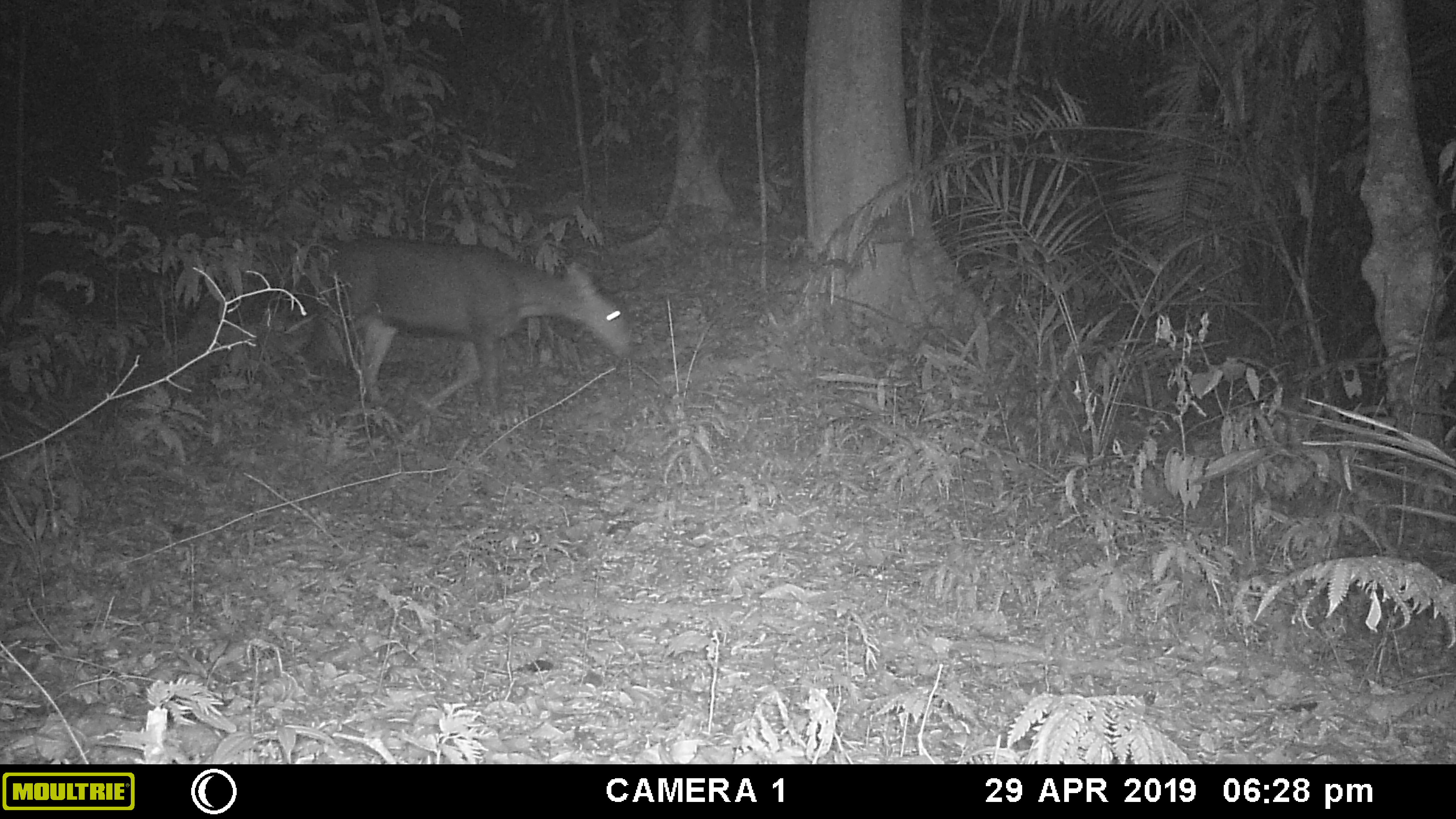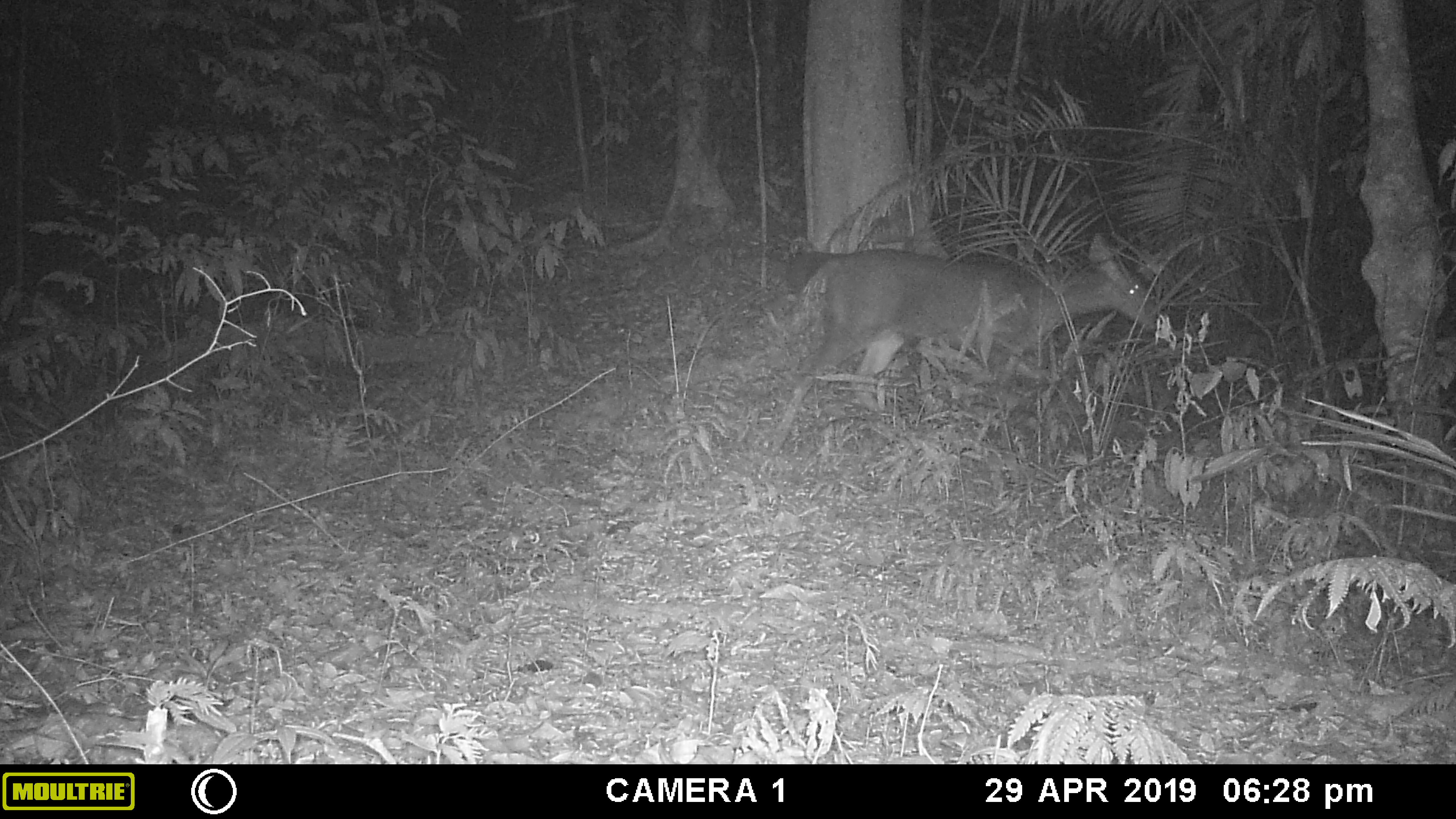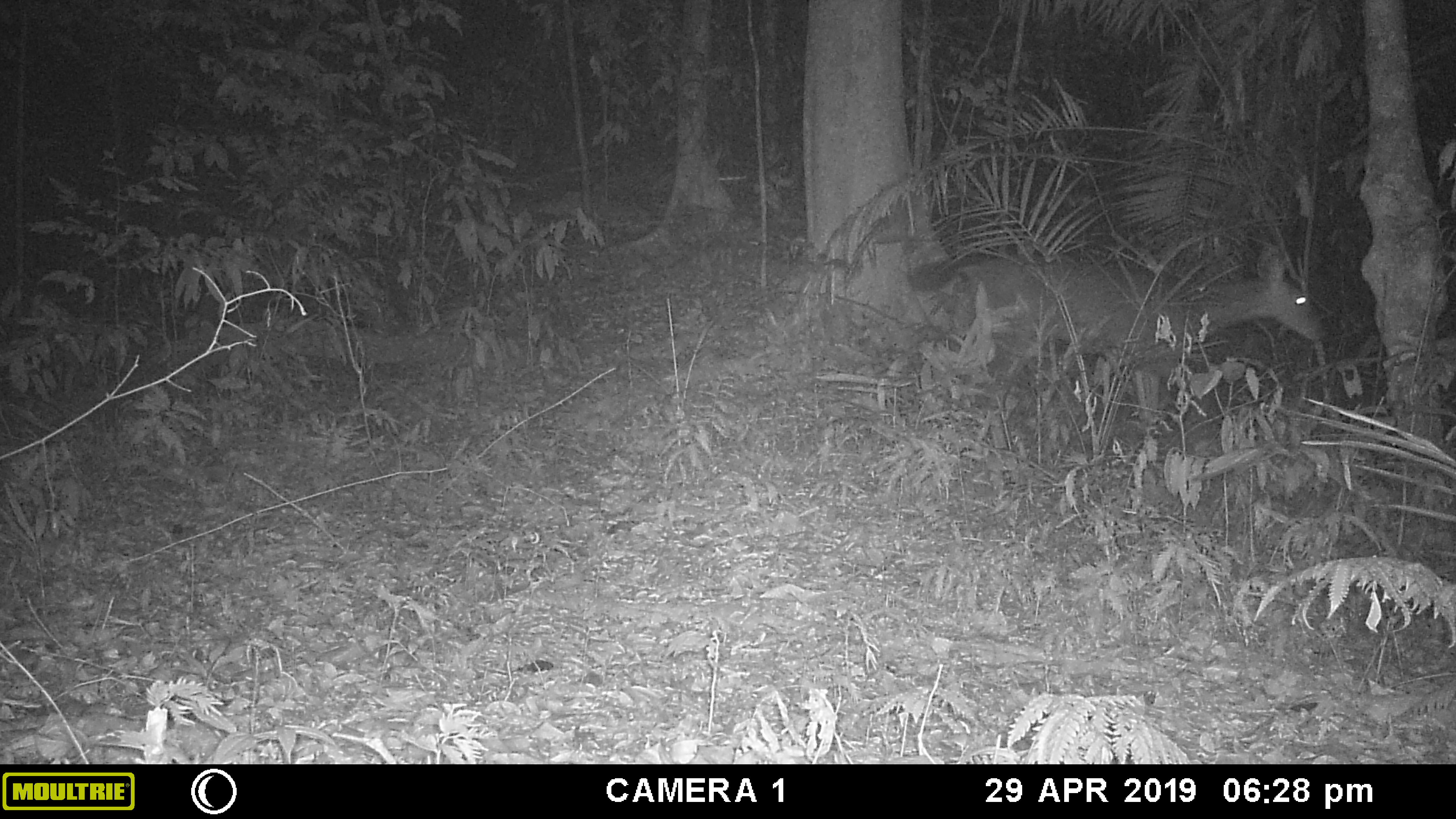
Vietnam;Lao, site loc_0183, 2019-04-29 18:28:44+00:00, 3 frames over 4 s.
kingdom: Animalia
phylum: Chordata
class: Mammalia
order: Artiodactyla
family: Cervidae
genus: Rusa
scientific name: Rusa unicolor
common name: sambar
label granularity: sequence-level